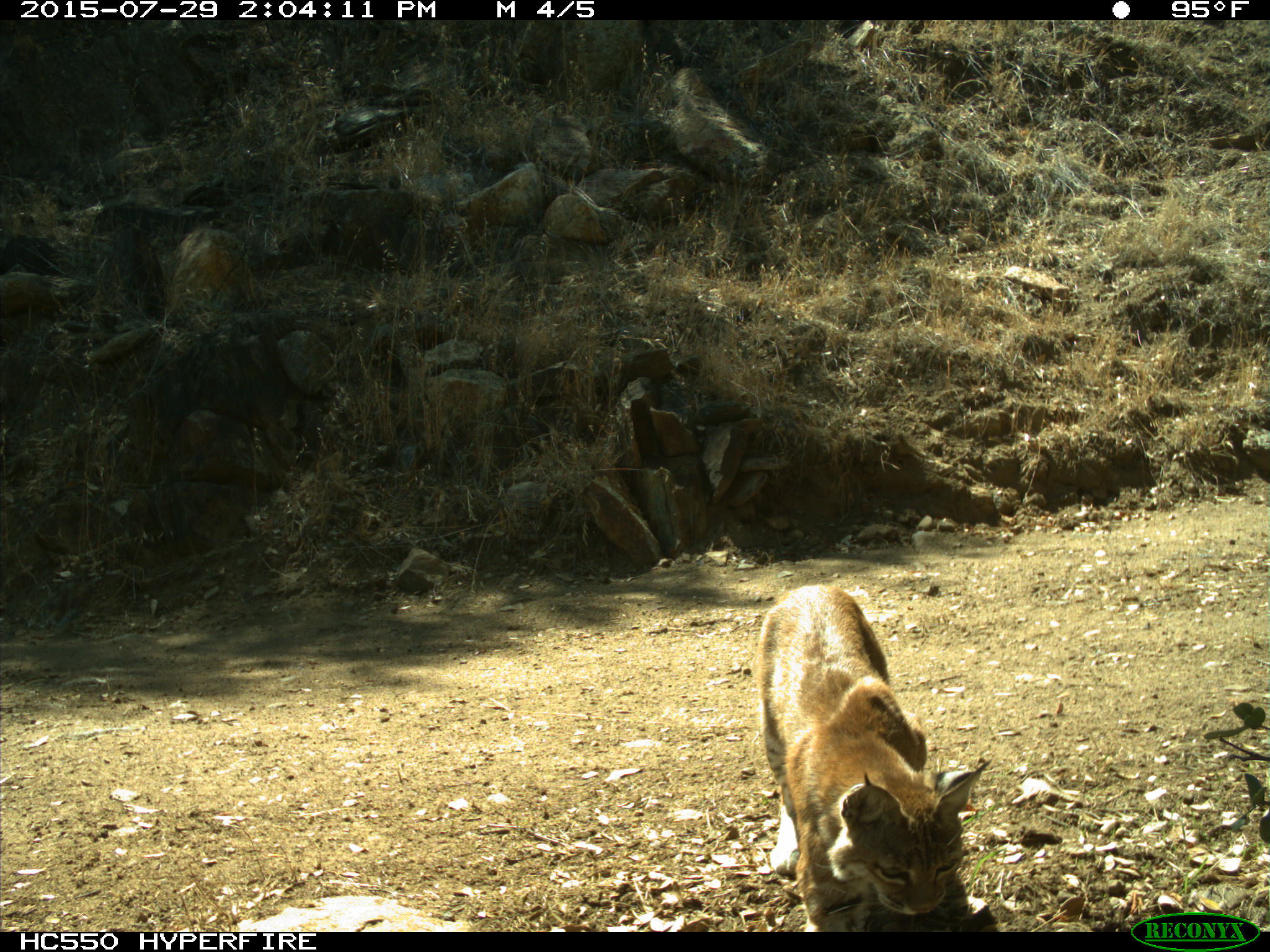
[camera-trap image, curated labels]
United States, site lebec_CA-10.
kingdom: Animalia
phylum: Chordata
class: Mammalia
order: Carnivora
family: Felidae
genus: Lynx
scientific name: Lynx rufus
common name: bobcat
Lynx rufus (bobcat).